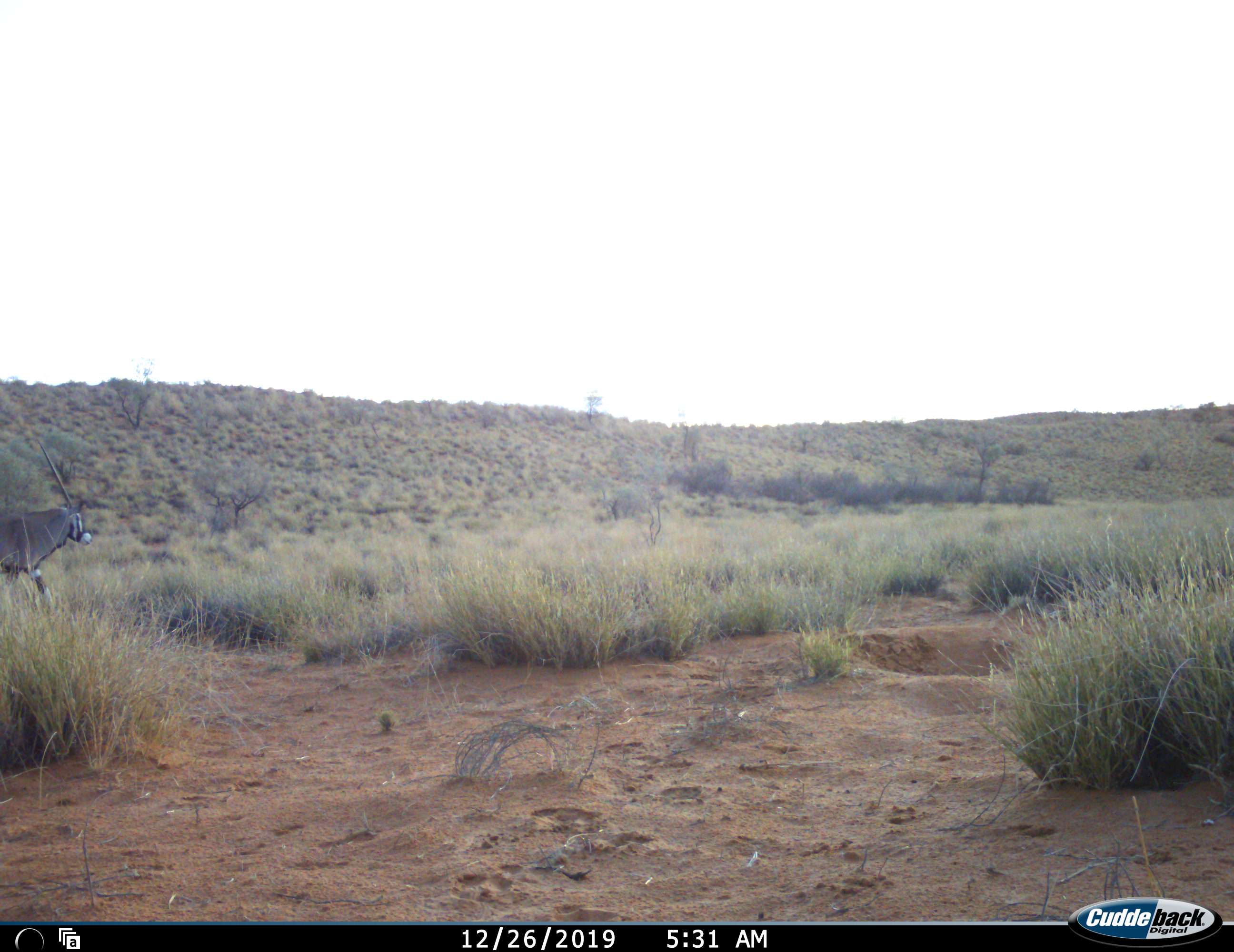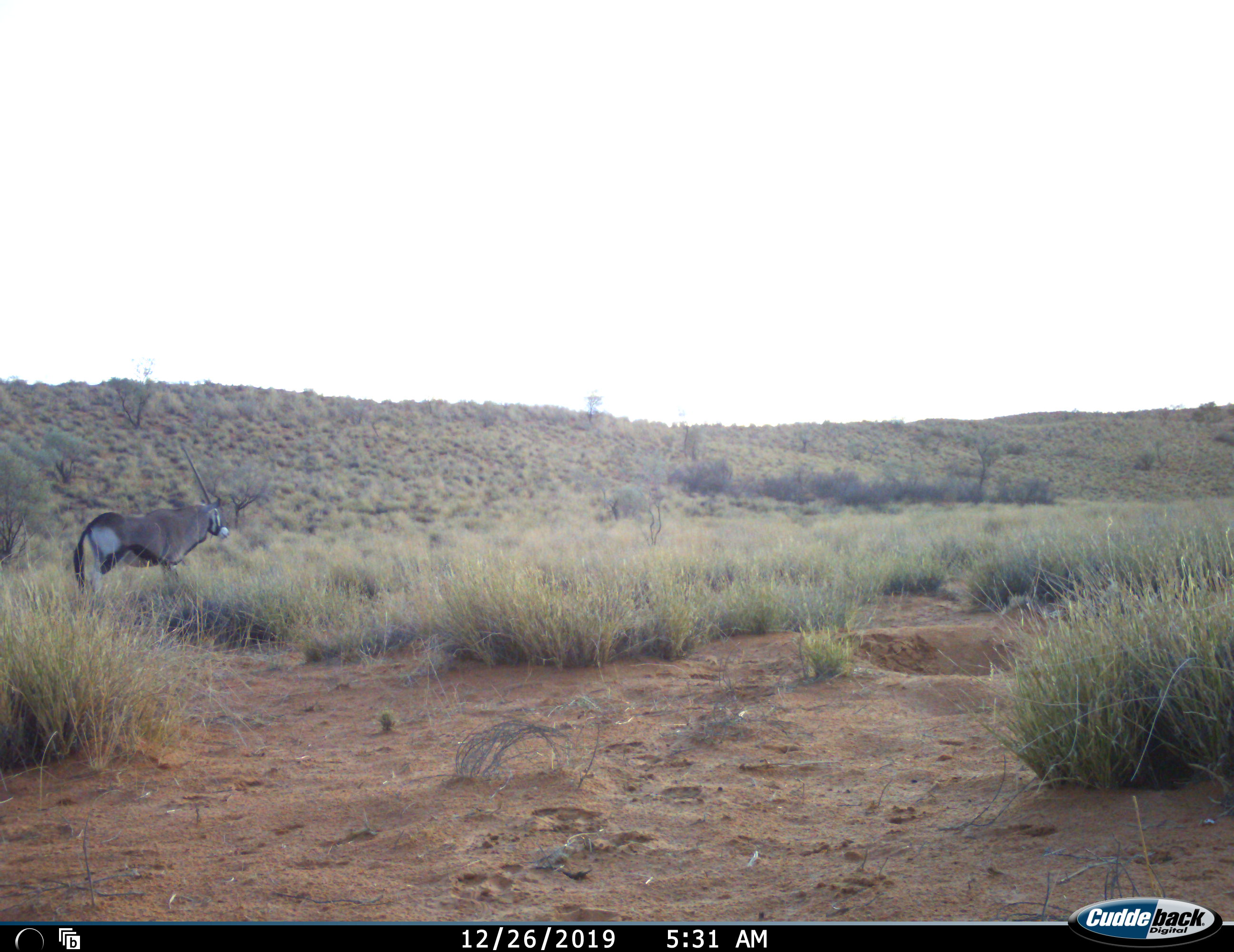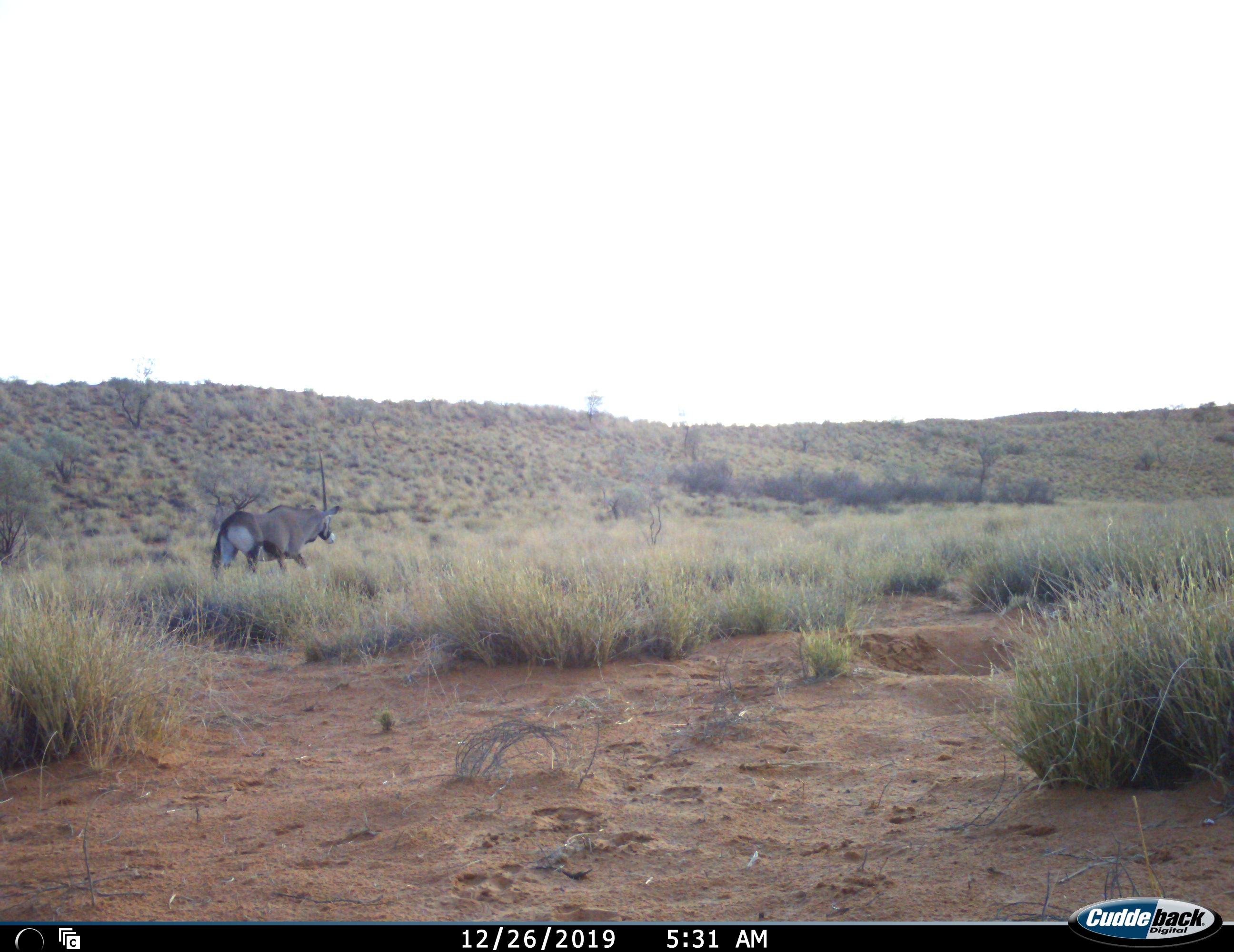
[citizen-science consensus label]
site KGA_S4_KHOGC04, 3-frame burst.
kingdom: Animalia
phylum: Chordata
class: Mammalia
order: Artiodactyla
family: Bovidae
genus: Oryx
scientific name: Oryx gazella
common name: gemsbok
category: oryx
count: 1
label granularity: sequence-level